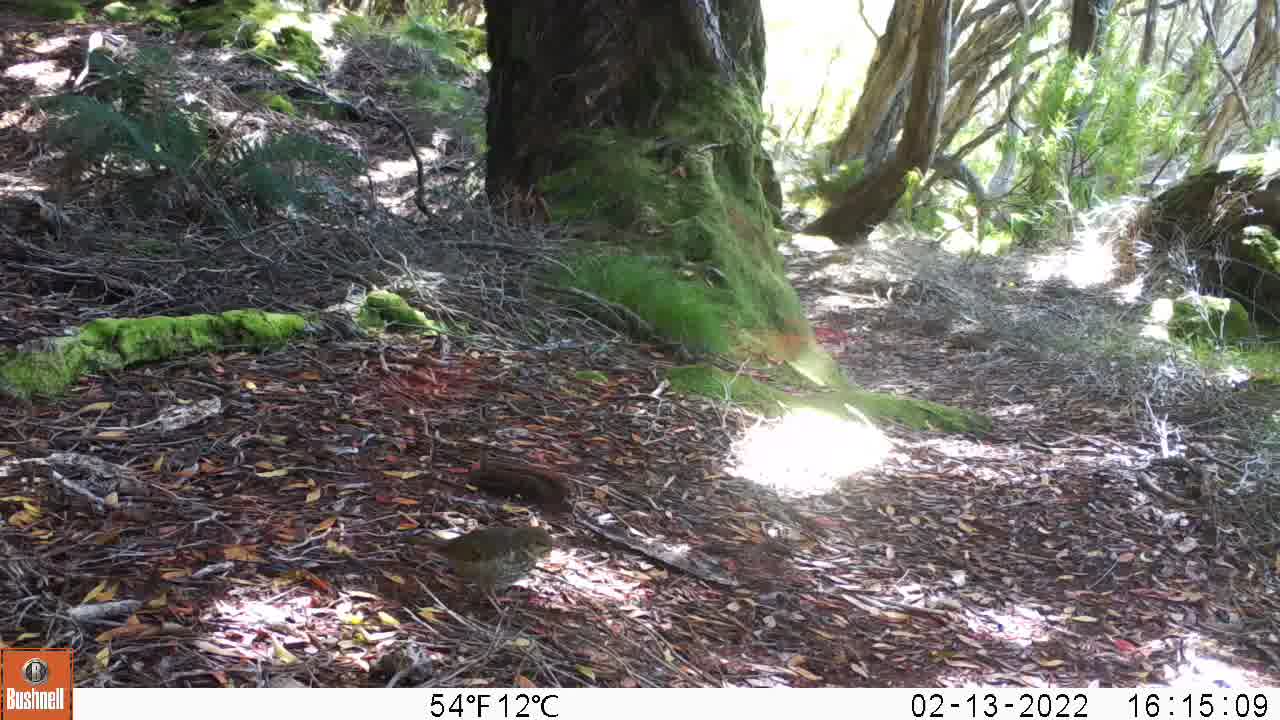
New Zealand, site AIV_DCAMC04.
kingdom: Animalia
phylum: Chordata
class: Aves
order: Passeriformes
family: Turdidae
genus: Turdus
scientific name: Turdus philomelos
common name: song thrush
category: thrush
Thrush (song thrush) (Turdus philomelos).